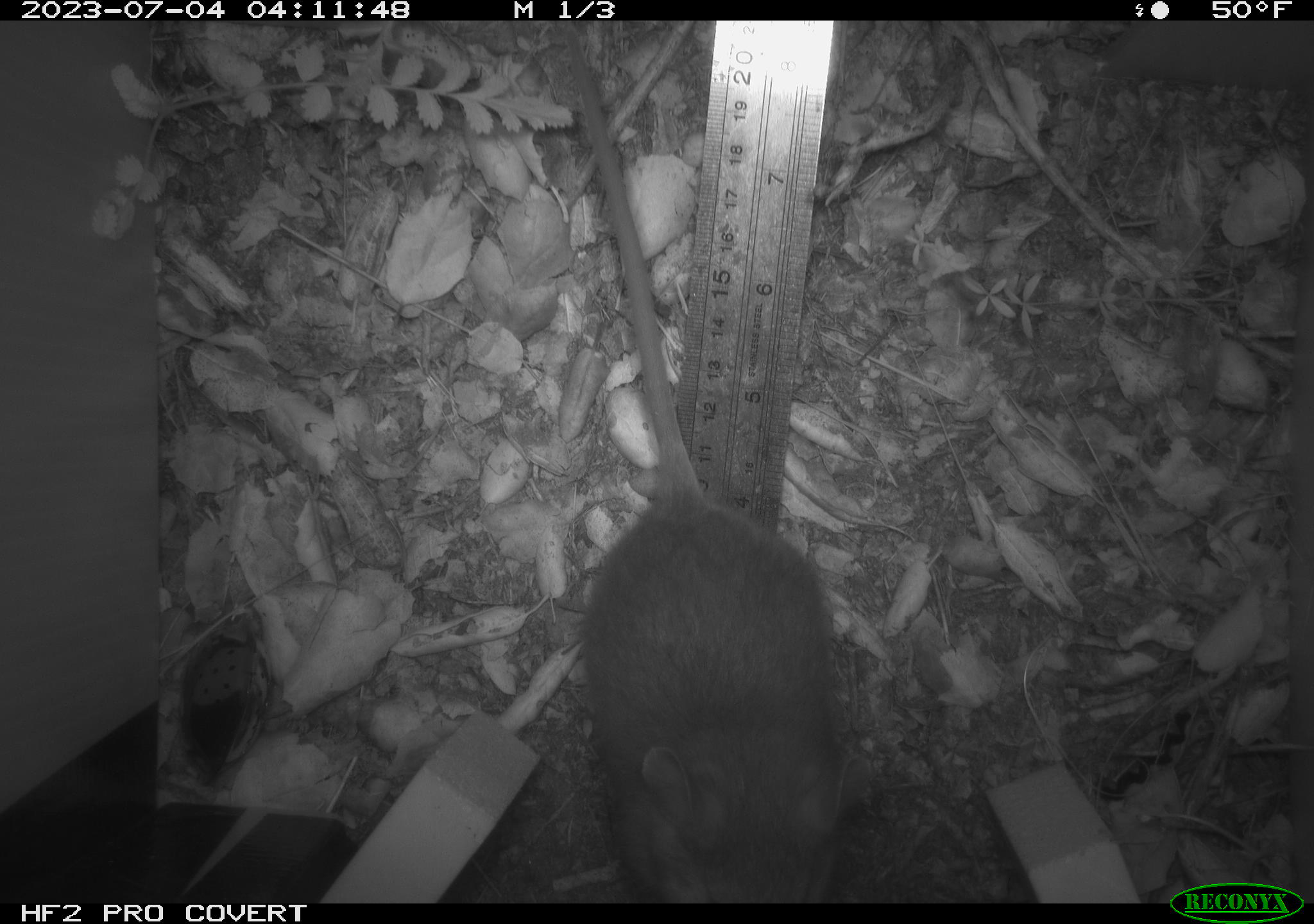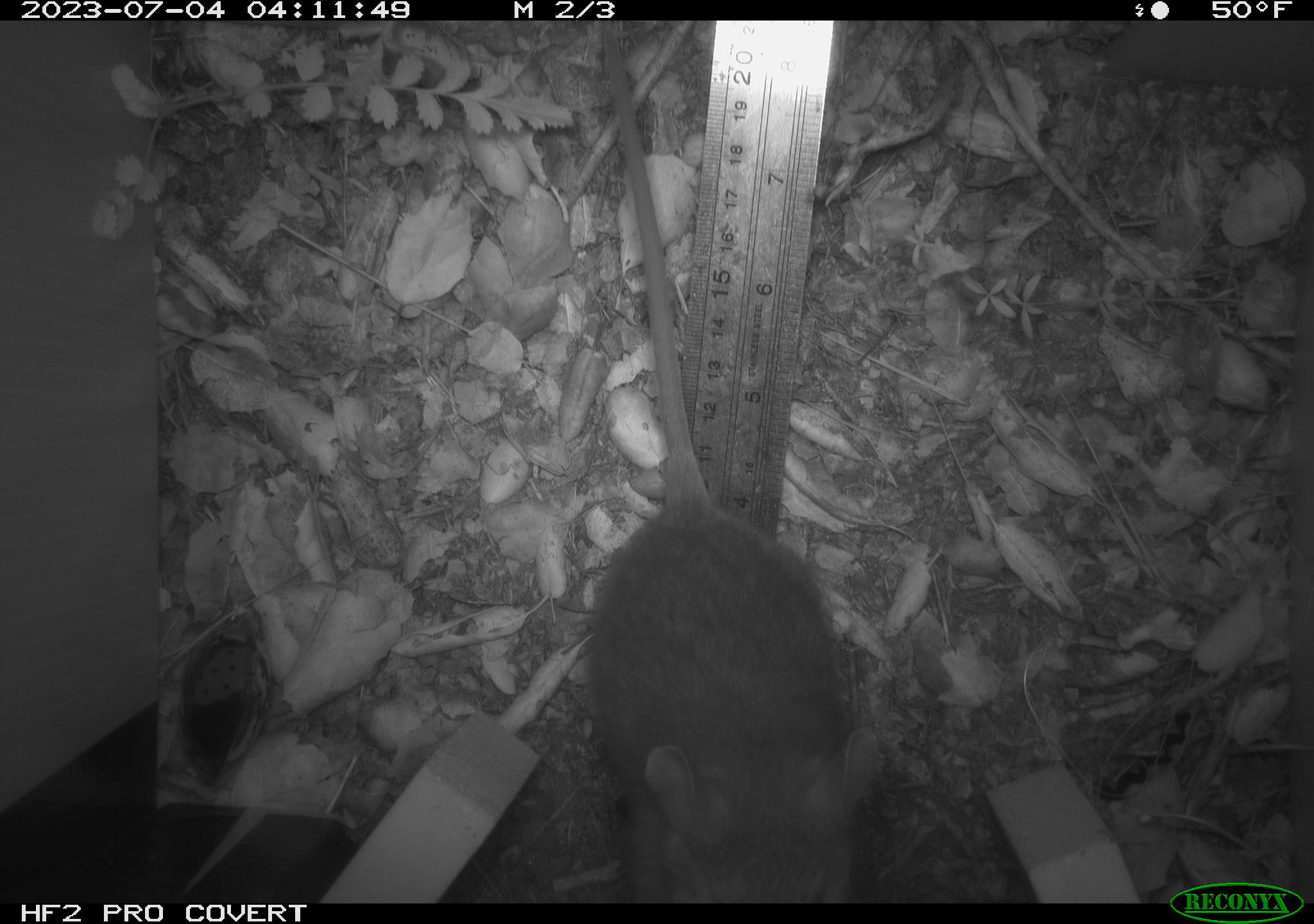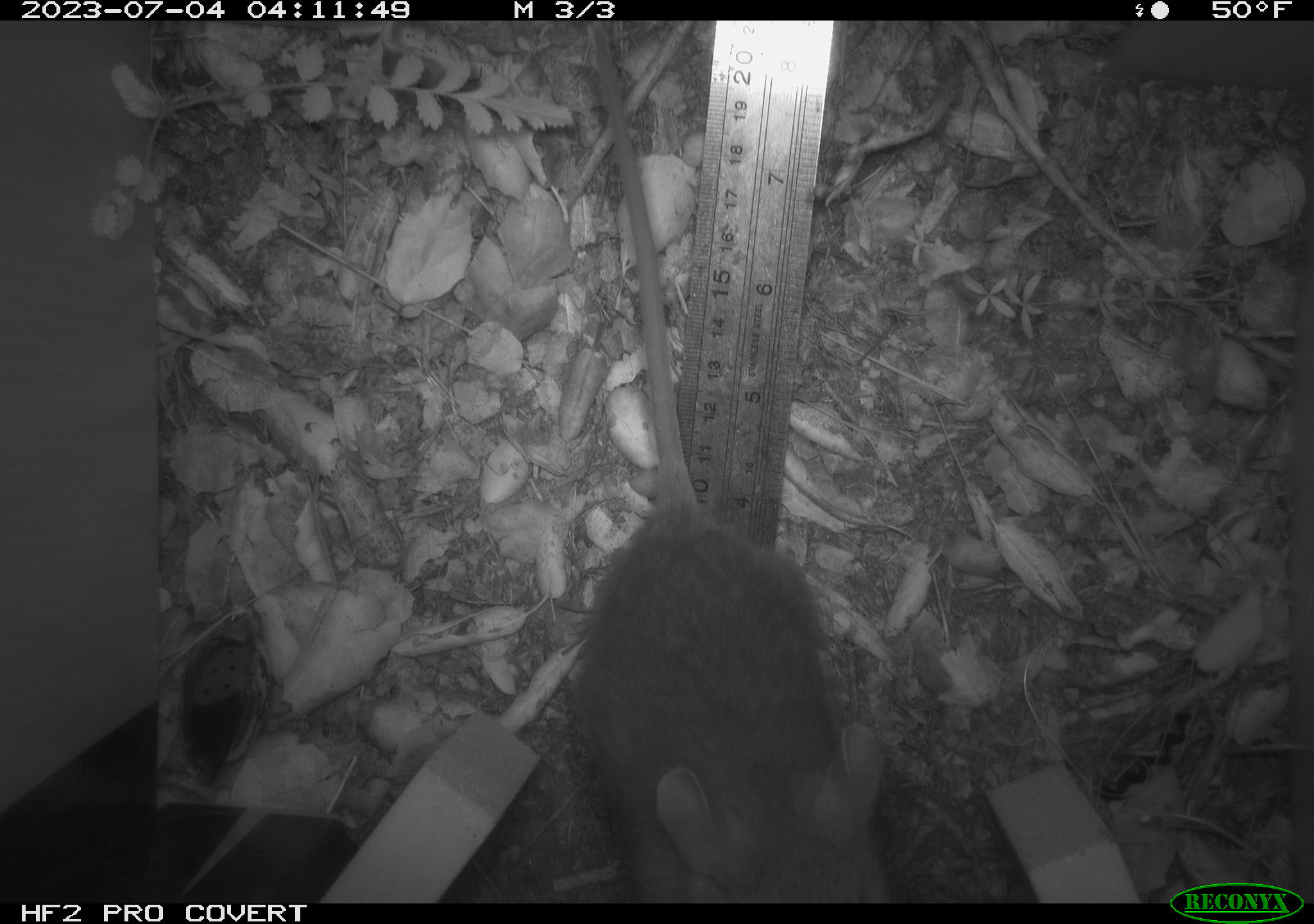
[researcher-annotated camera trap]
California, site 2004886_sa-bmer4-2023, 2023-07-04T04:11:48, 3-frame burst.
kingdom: Animalia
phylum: Chordata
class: Mammalia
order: Rodentia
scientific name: Rodentia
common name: rodent